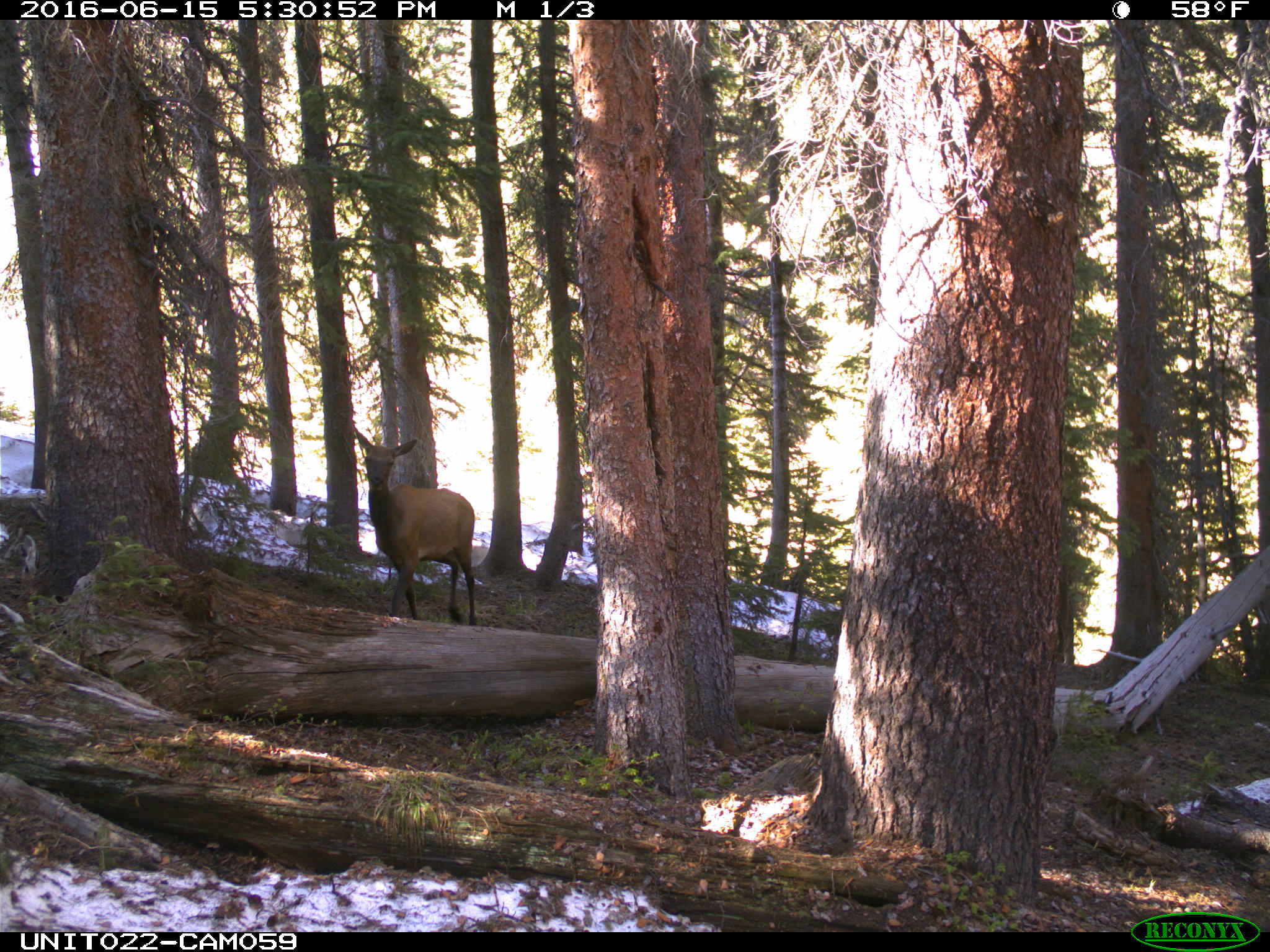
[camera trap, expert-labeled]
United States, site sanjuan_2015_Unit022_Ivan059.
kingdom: Animalia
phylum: Chordata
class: Mammalia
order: Artiodactyla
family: Cervidae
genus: Cervus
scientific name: Cervus elaphus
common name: red deer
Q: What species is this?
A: Cervus elaphus (red deer).